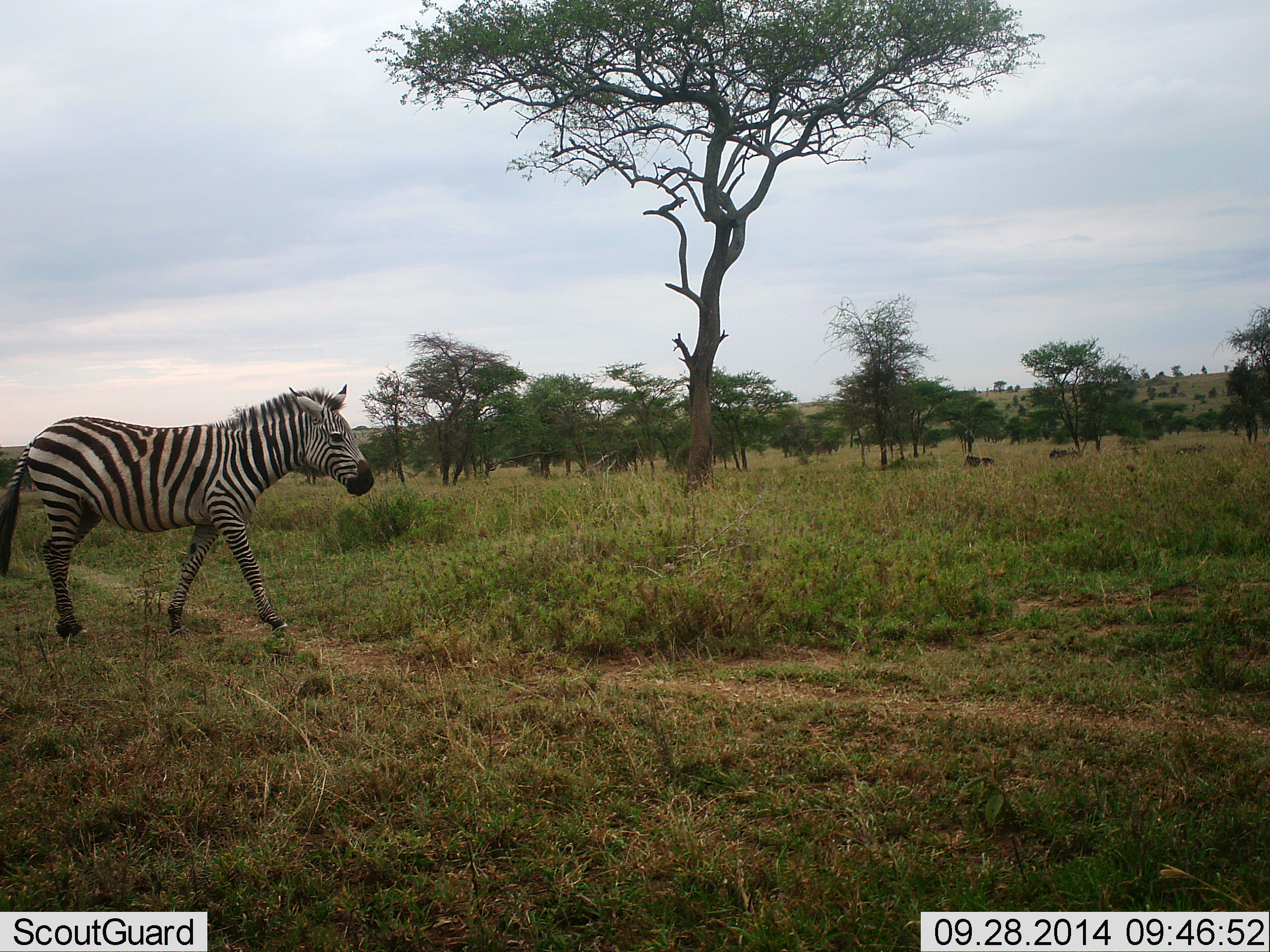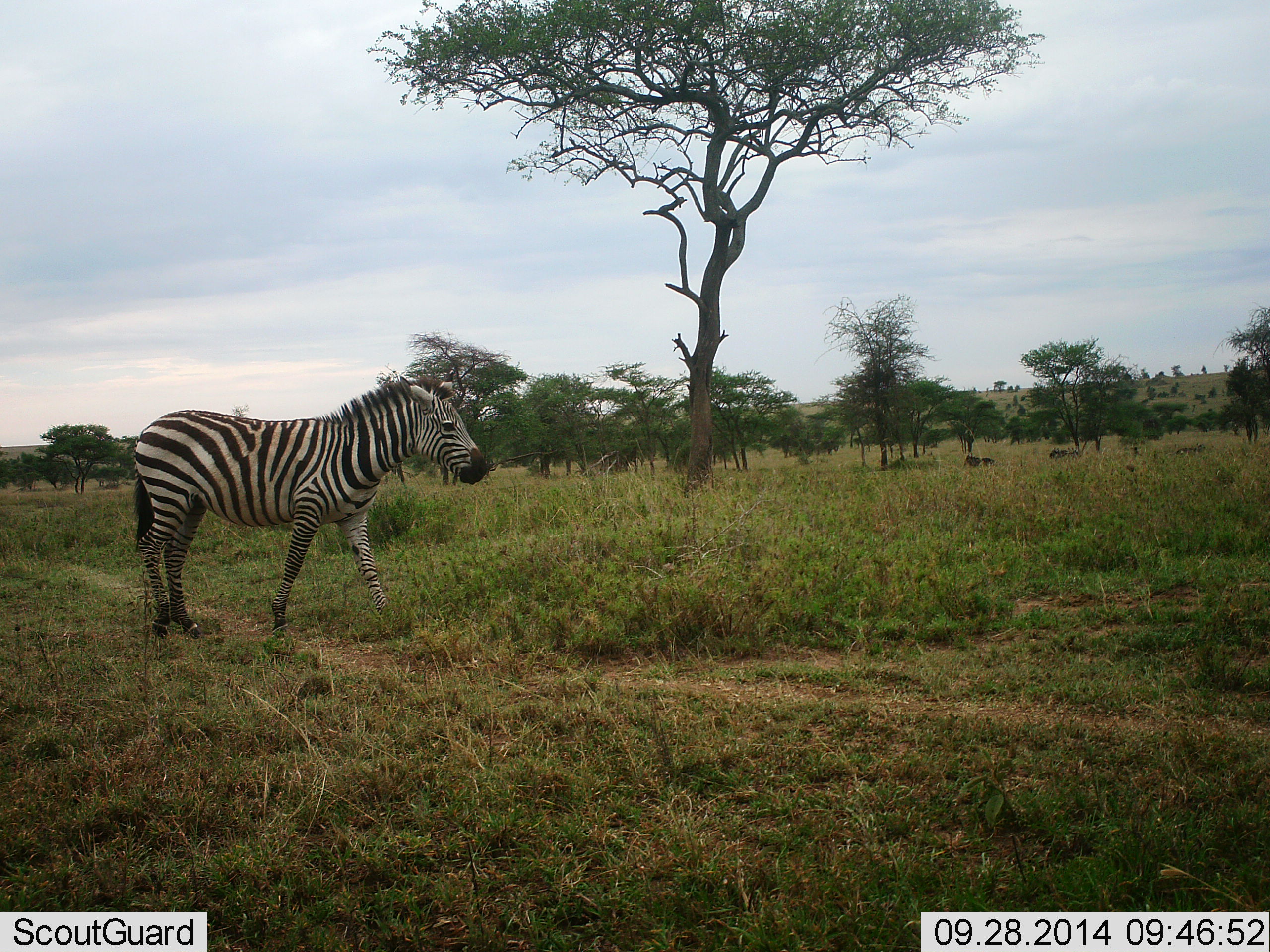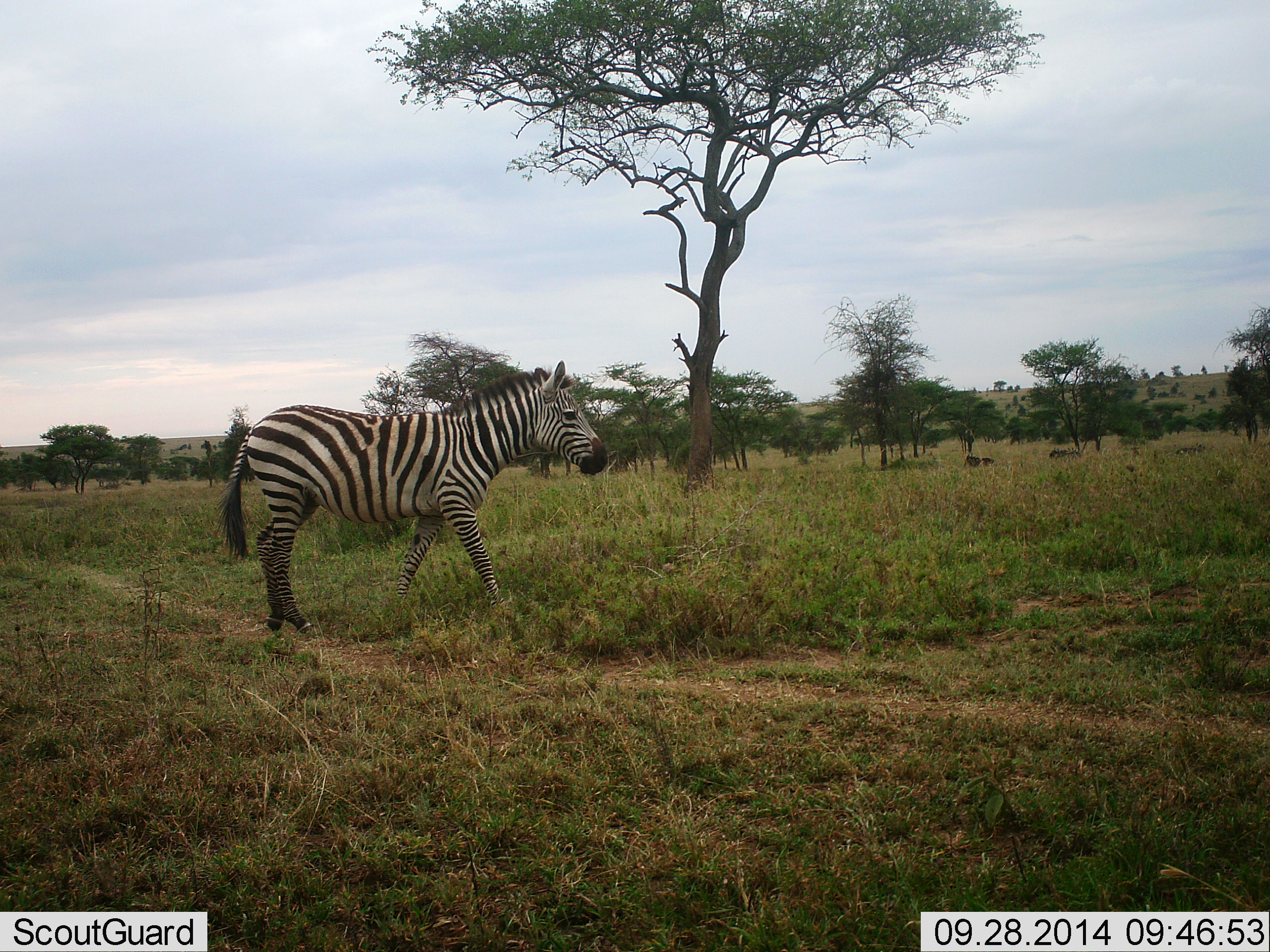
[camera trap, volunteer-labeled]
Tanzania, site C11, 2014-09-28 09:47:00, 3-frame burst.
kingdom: Animalia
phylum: Chordata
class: Mammalia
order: Perissodactyla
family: Equidae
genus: Equus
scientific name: Equus quagga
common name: plains zebra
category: zebra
Zebra (plains zebra) (Equus quagga), count 1. Behavior (volunteer vote fractions): standing 20%, resting 0%, moving 90%, interacting 0%. Young present (vote fraction): 0%. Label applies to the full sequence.